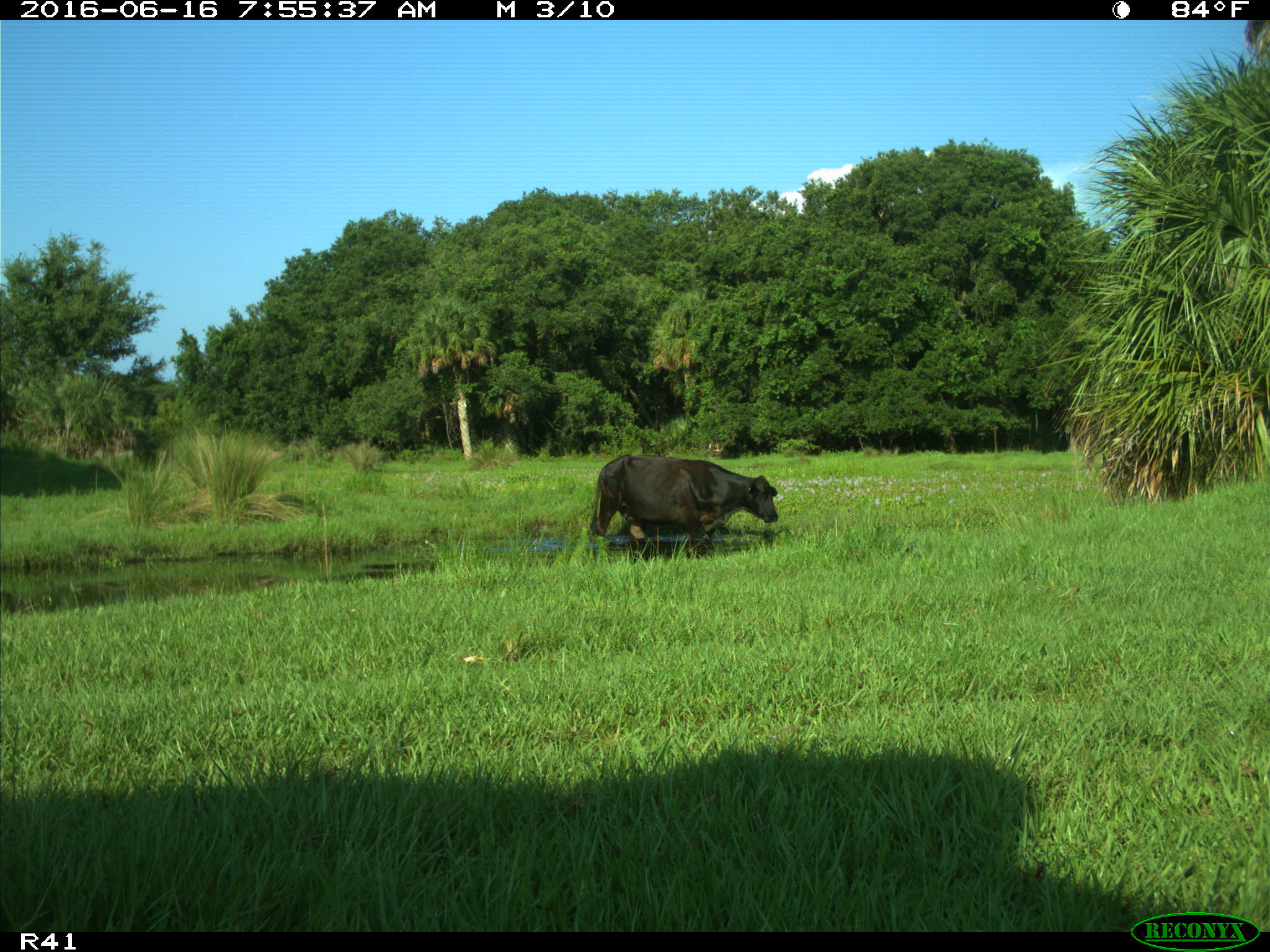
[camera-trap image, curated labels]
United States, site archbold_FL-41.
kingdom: Animalia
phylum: Chordata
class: Mammalia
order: Artiodactyla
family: Bovidae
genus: Bos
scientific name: Bos taurus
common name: domestic cow